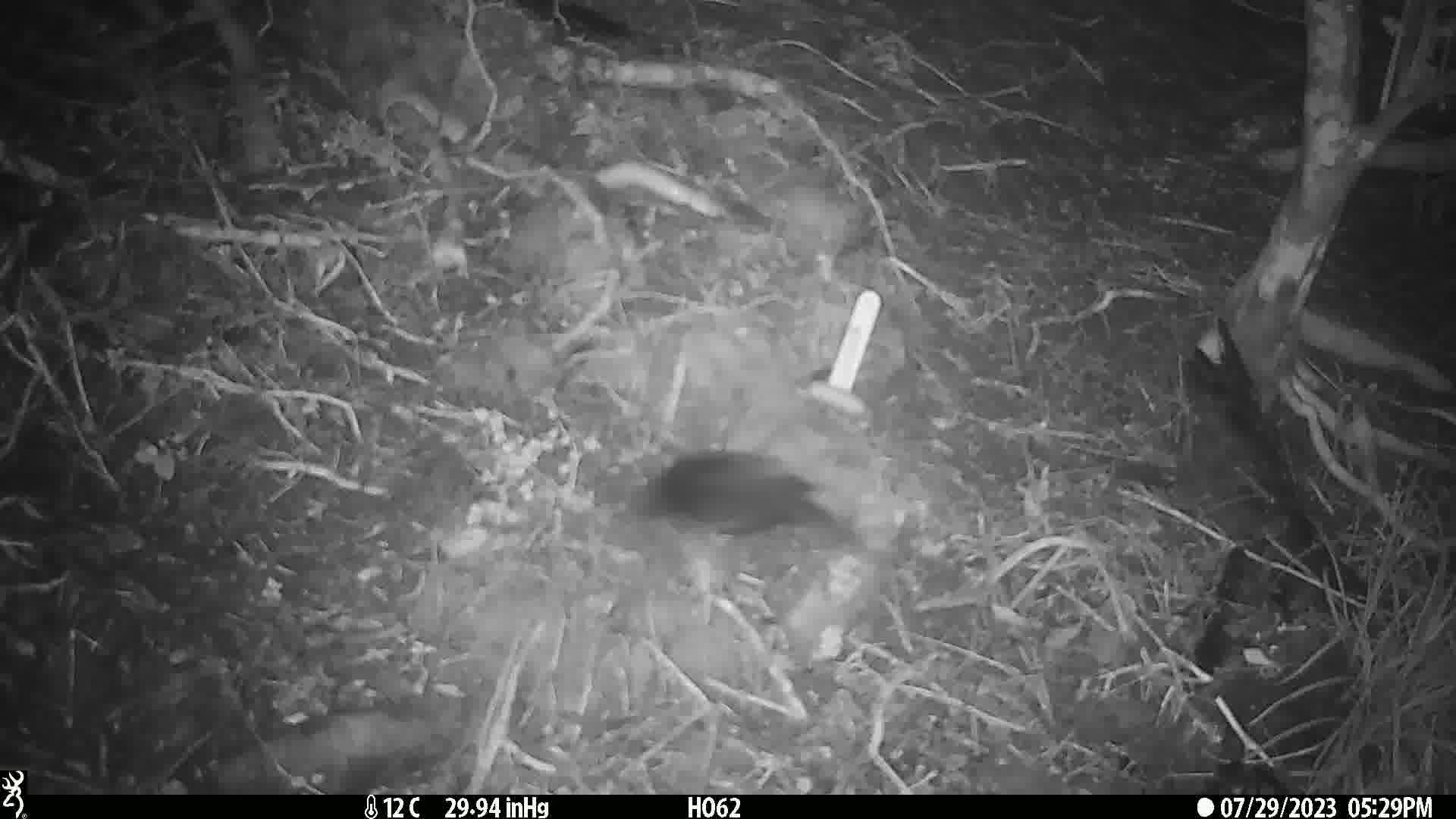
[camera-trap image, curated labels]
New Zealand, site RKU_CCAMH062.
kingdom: Animalia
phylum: Chordata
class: Aves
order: Passeriformes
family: Turdidae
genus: Turdus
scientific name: Turdus merula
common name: eurasian blackbird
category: blackbird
Blackbird (eurasian blackbird) (Turdus merula).